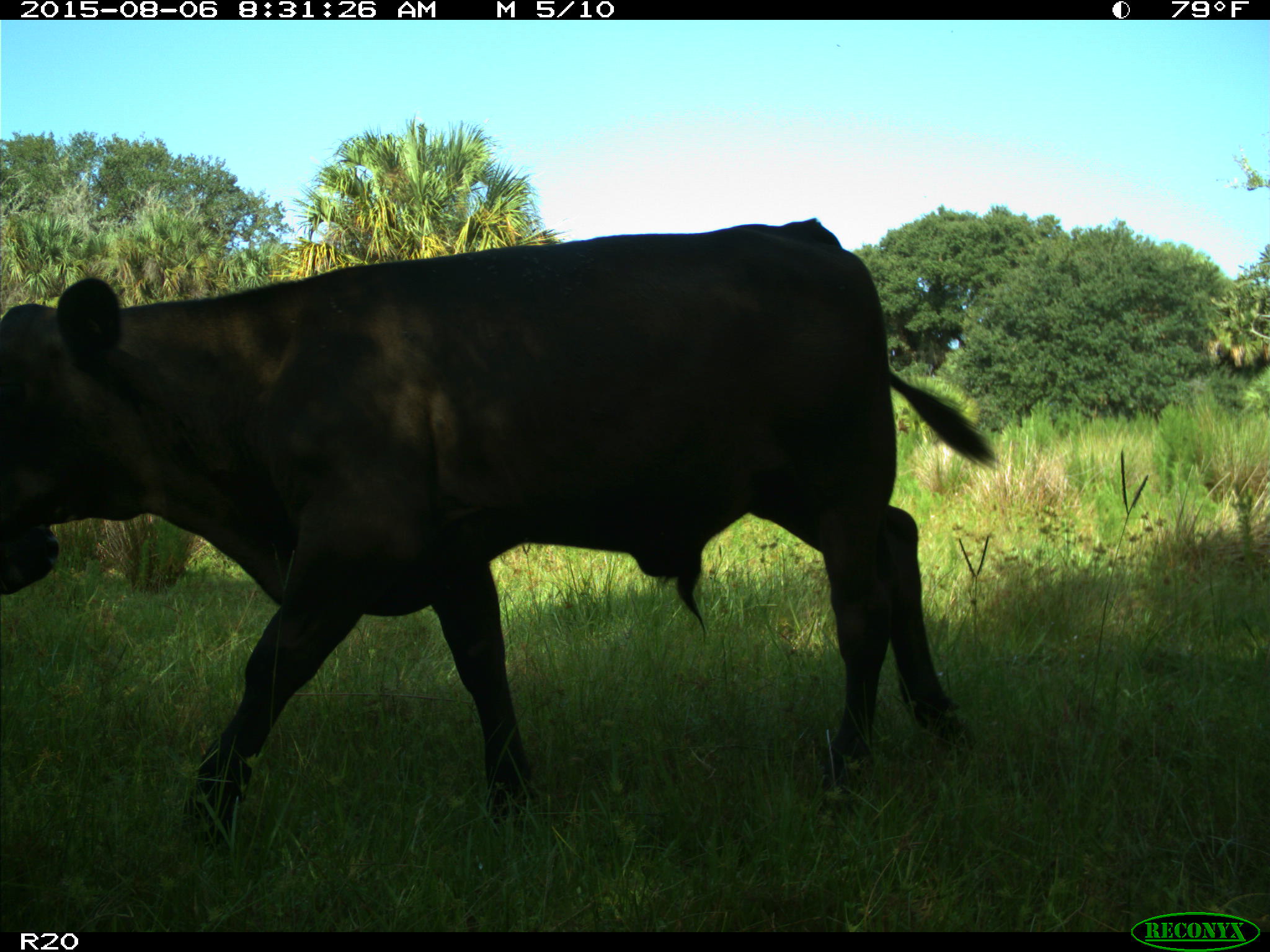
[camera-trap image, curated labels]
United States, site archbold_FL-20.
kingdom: Animalia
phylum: Chordata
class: Mammalia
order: Artiodactyla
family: Bovidae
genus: Bos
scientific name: Bos taurus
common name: domestic cow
Bos taurus (domestic cow).